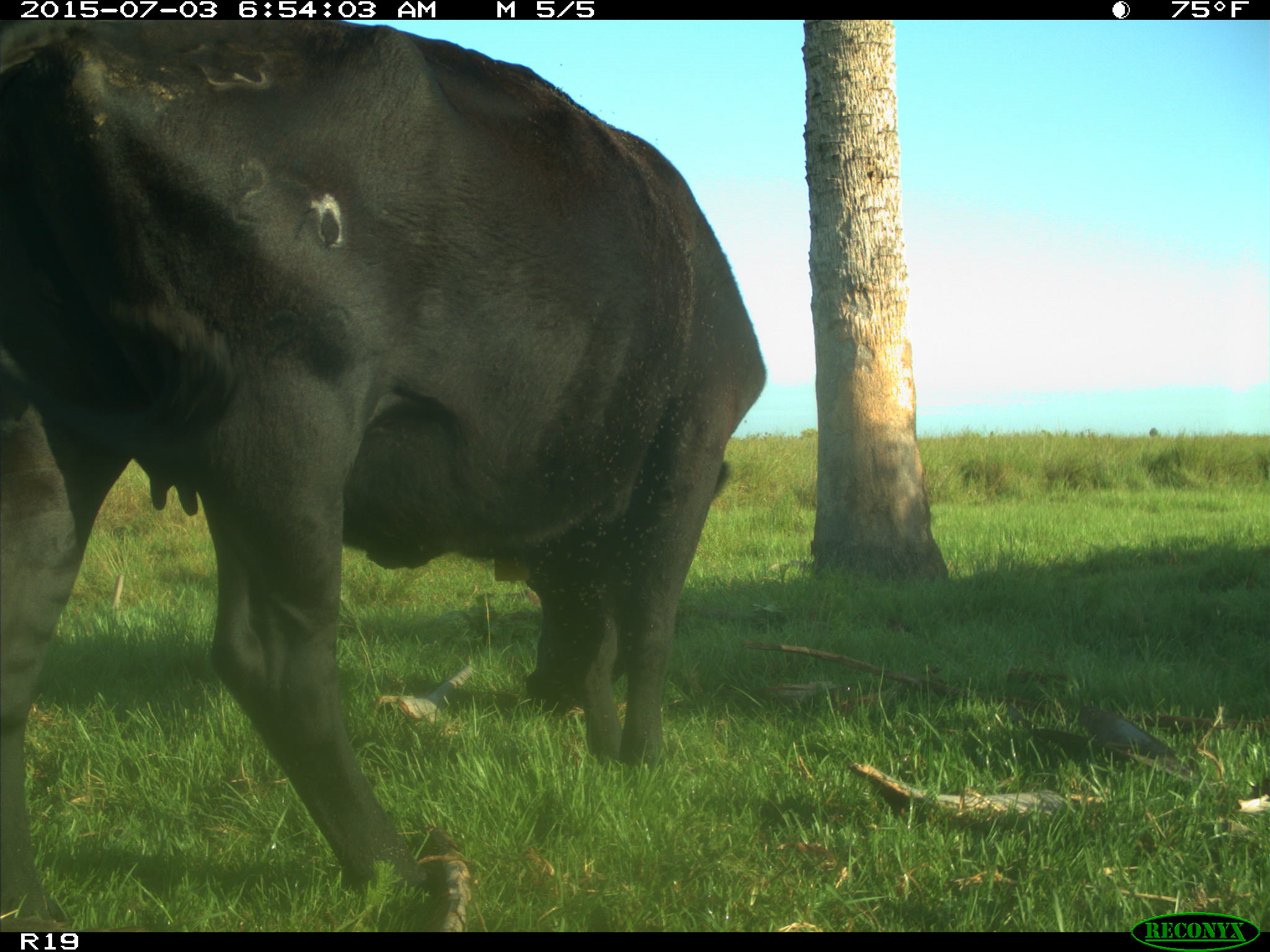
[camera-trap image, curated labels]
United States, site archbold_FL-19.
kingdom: Animalia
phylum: Chordata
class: Mammalia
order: Artiodactyla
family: Bovidae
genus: Bos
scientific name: Bos taurus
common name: domestic cow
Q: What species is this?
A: Bos taurus (domestic cow).